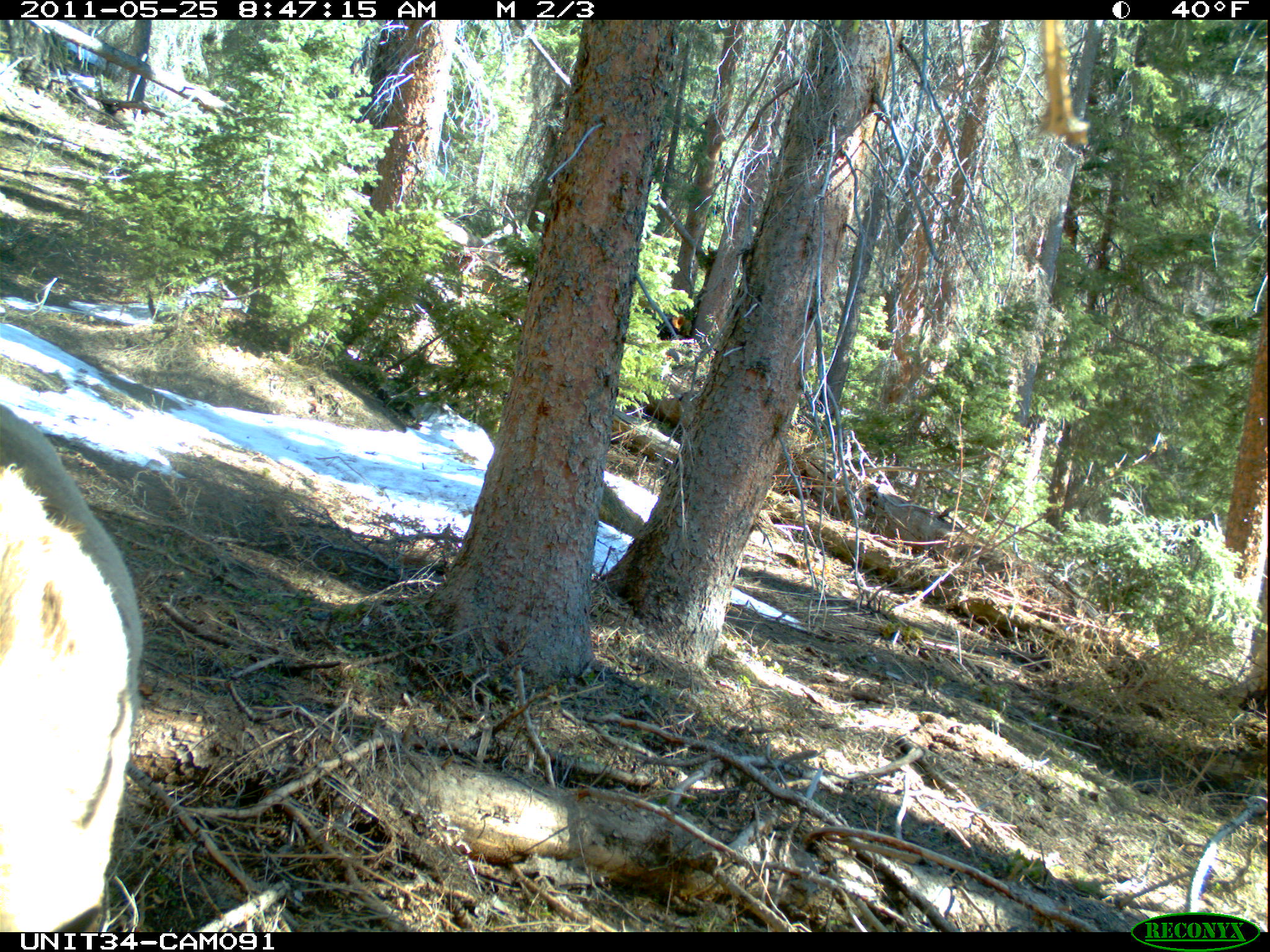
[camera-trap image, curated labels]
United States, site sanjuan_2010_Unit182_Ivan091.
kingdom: Animalia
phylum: Chordata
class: Mammalia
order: Artiodactyla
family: Cervidae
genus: Cervus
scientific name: Cervus elaphus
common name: red deer